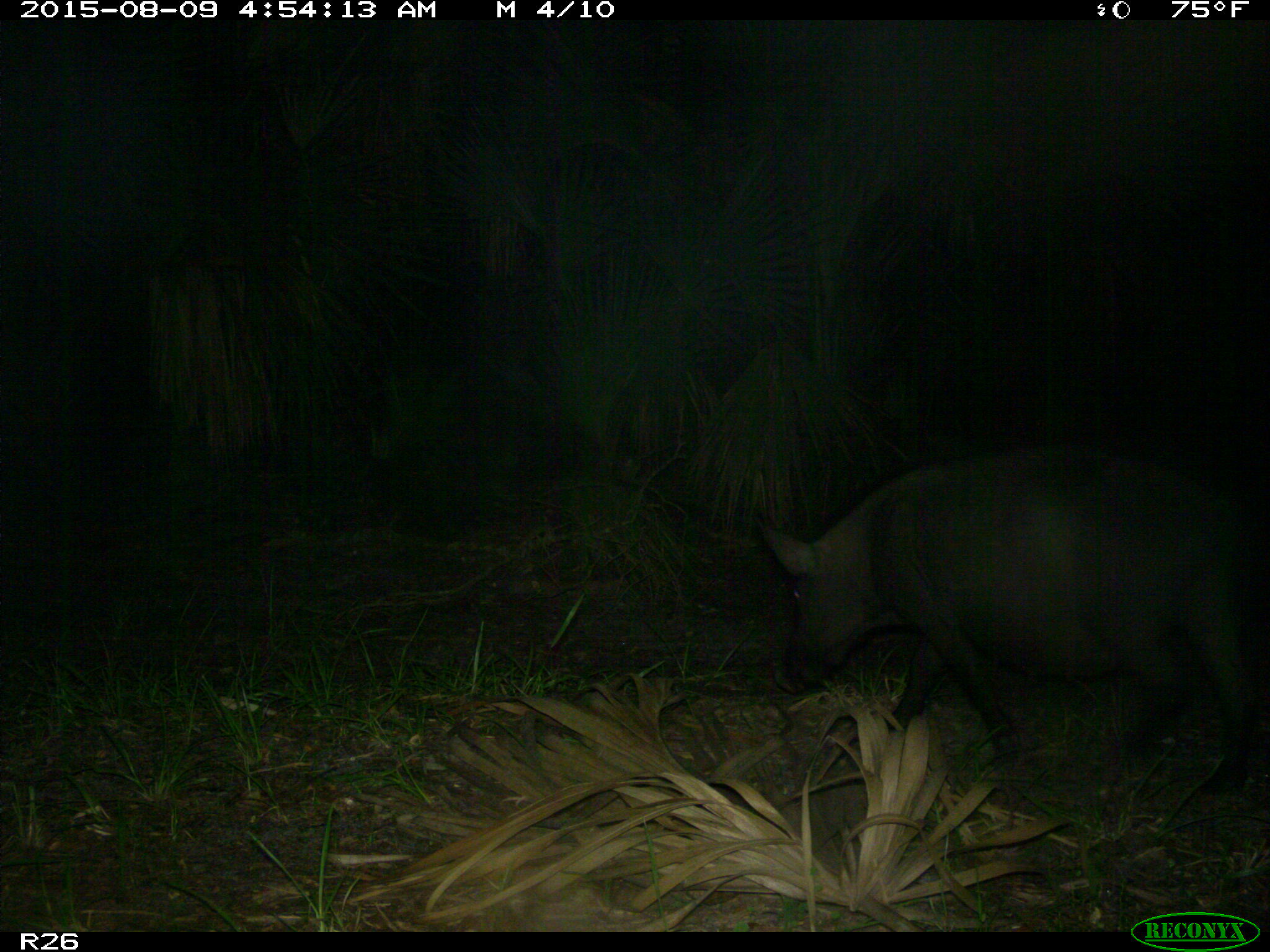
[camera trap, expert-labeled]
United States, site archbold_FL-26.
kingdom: Animalia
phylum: Chordata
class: Mammalia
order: Artiodactyla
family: Suidae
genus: Sus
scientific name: Sus scrofa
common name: wild boar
Sus scrofa (wild boar).